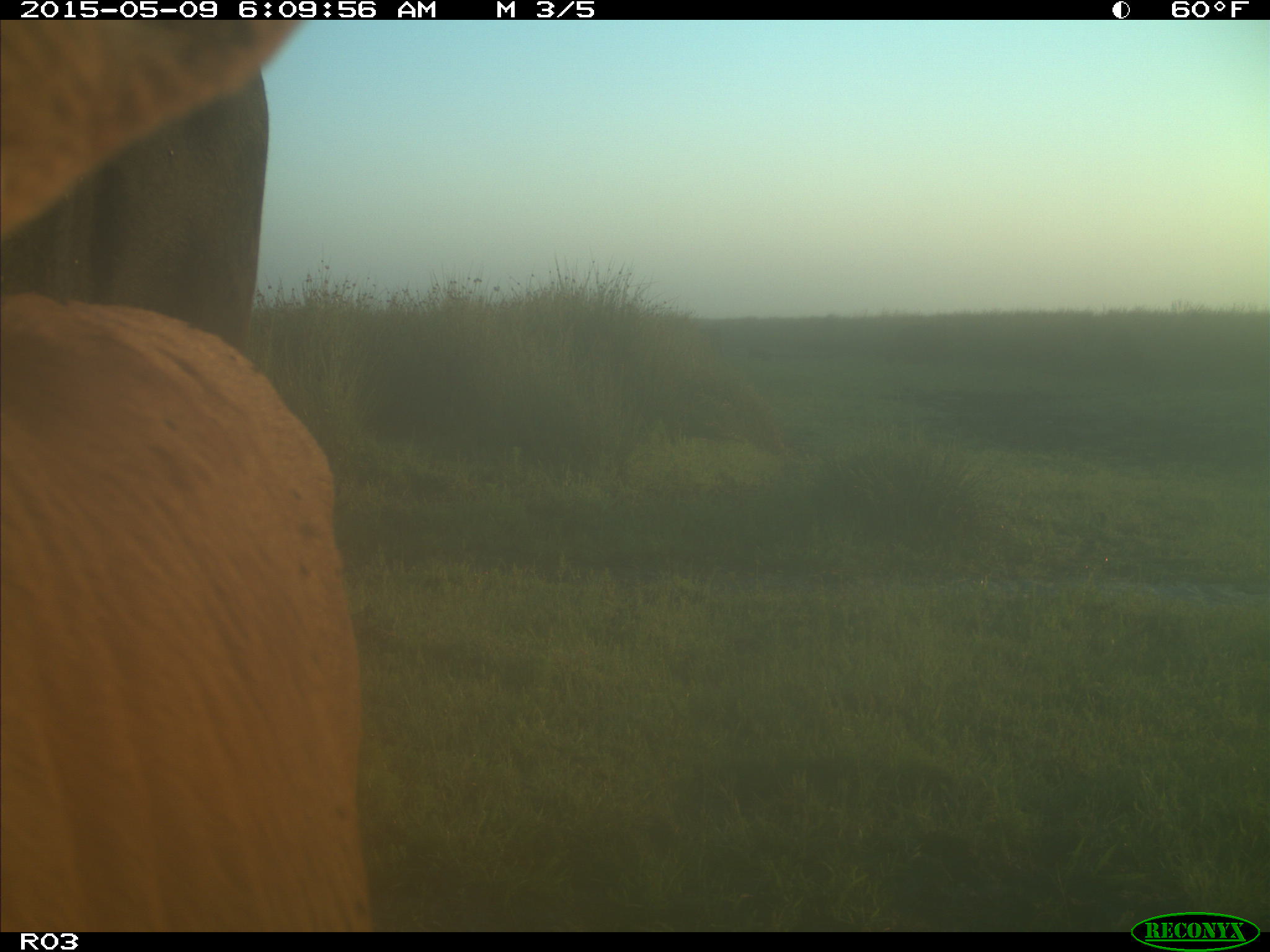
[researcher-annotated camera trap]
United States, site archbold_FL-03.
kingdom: Animalia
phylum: Chordata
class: Mammalia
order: Artiodactyla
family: Bovidae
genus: Bos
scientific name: Bos taurus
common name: domestic cow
Bos taurus (domestic cow).